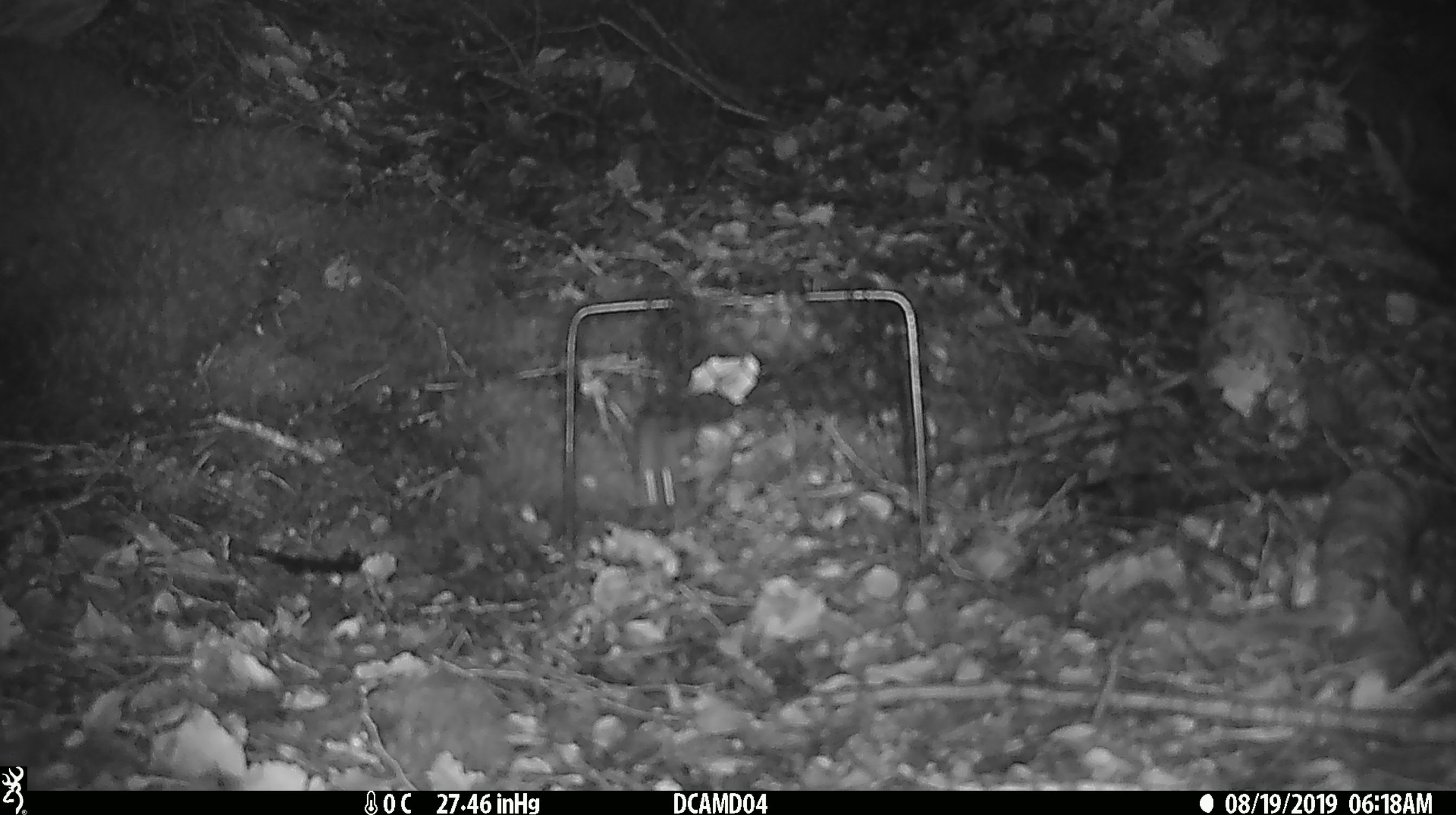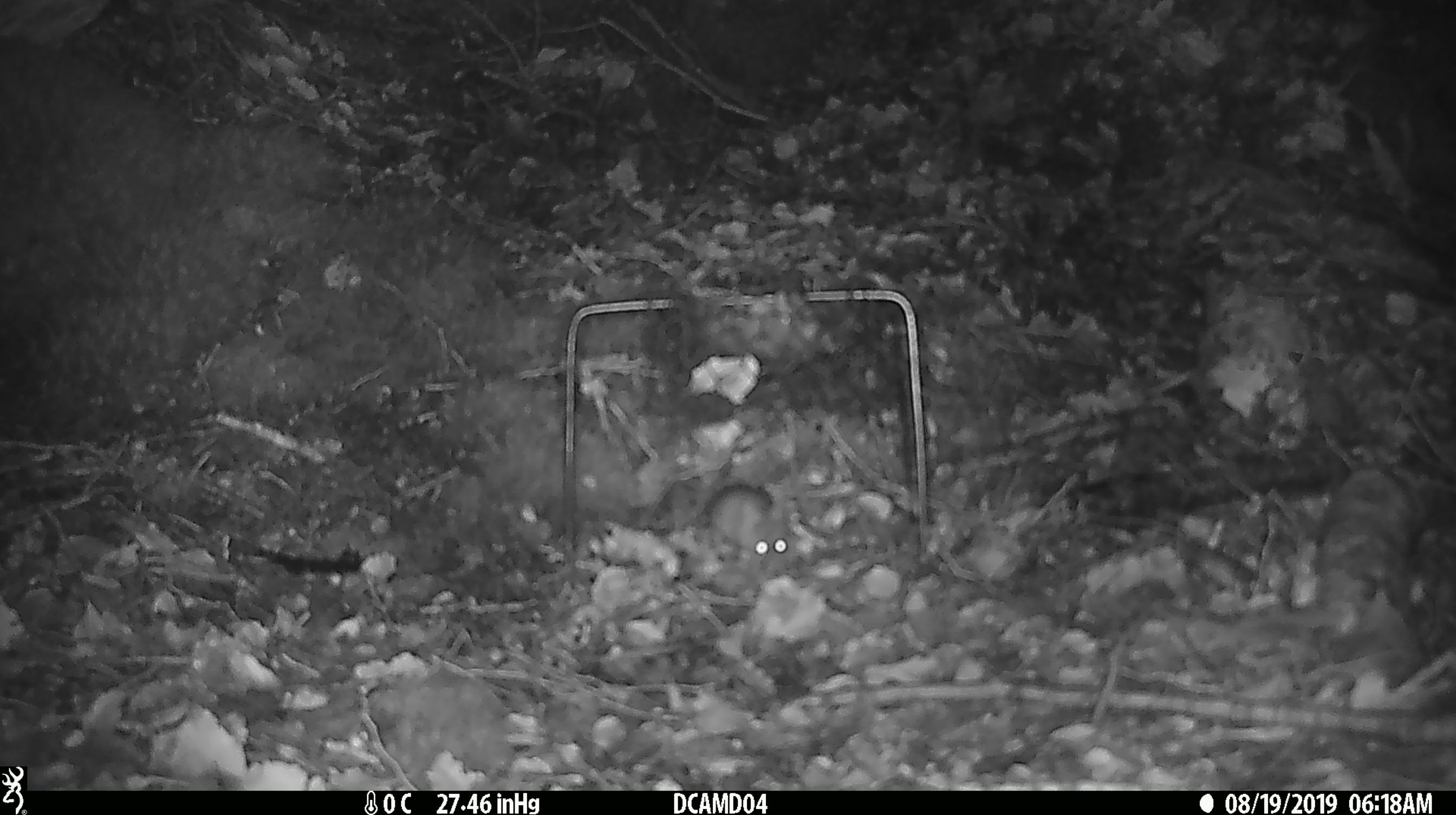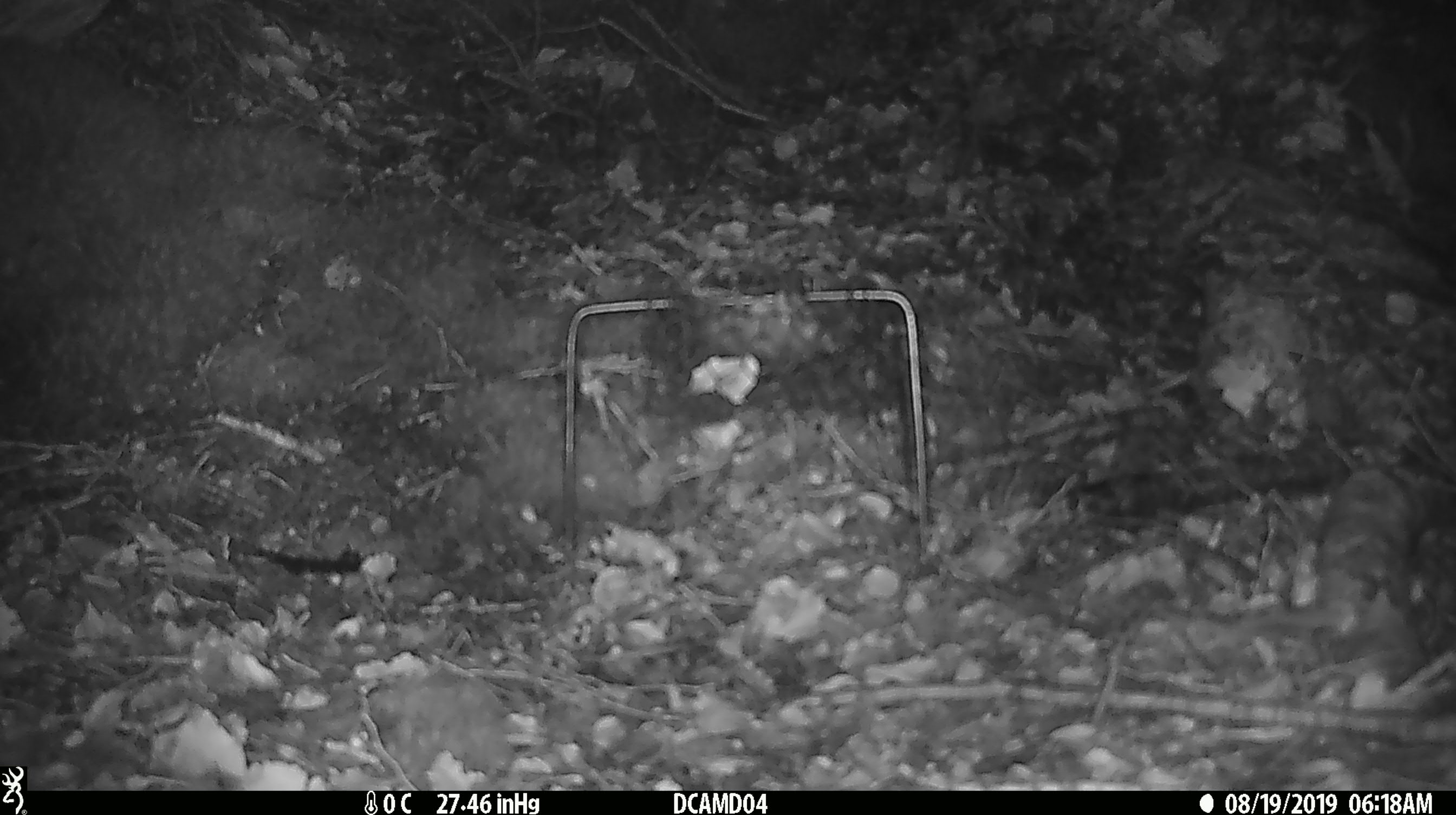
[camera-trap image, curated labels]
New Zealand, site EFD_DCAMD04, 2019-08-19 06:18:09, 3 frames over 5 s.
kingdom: Animalia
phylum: Chordata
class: Mammalia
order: Rodentia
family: Muridae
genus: Mus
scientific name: Mus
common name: mouse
Mouse (Mus).